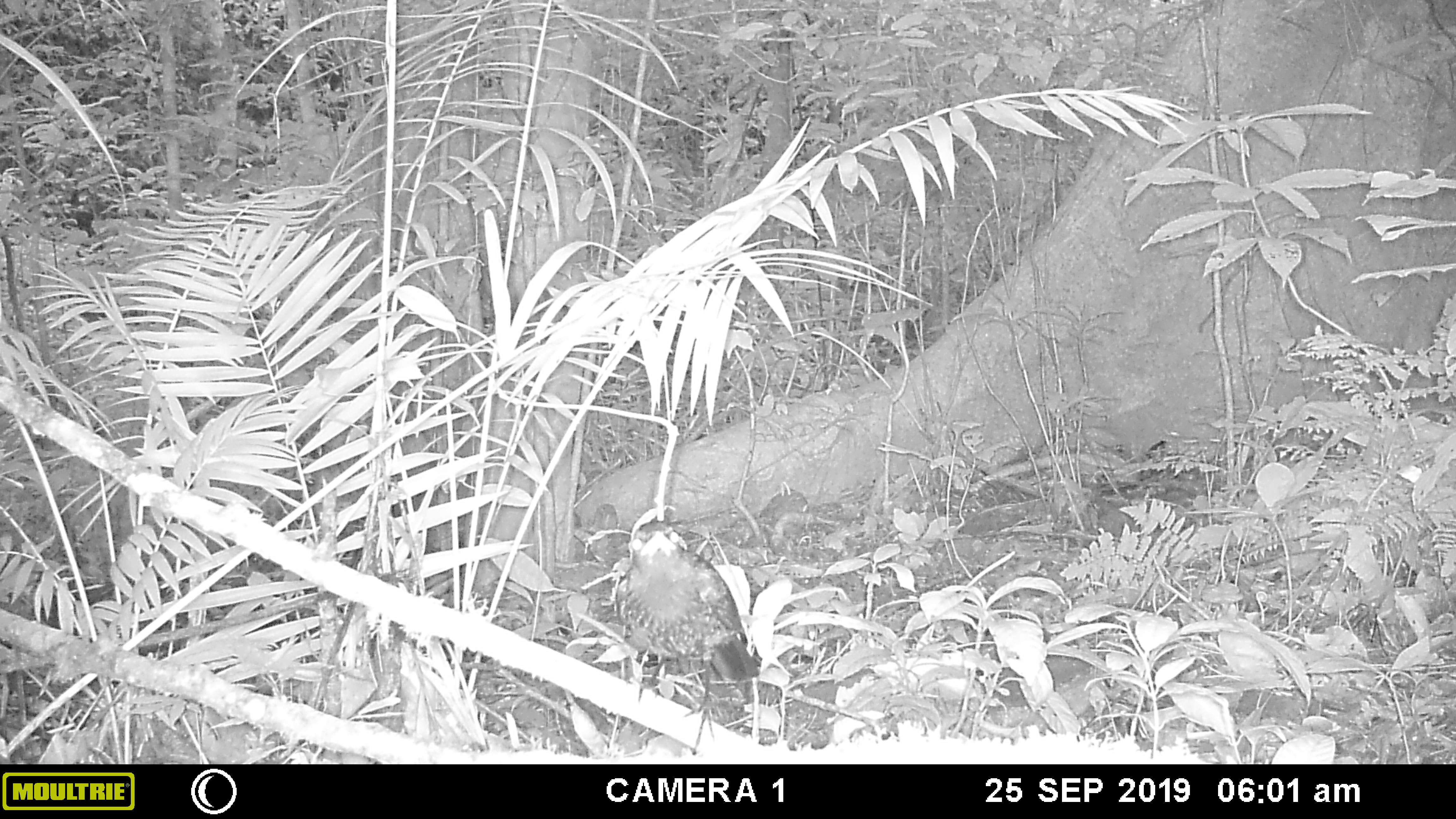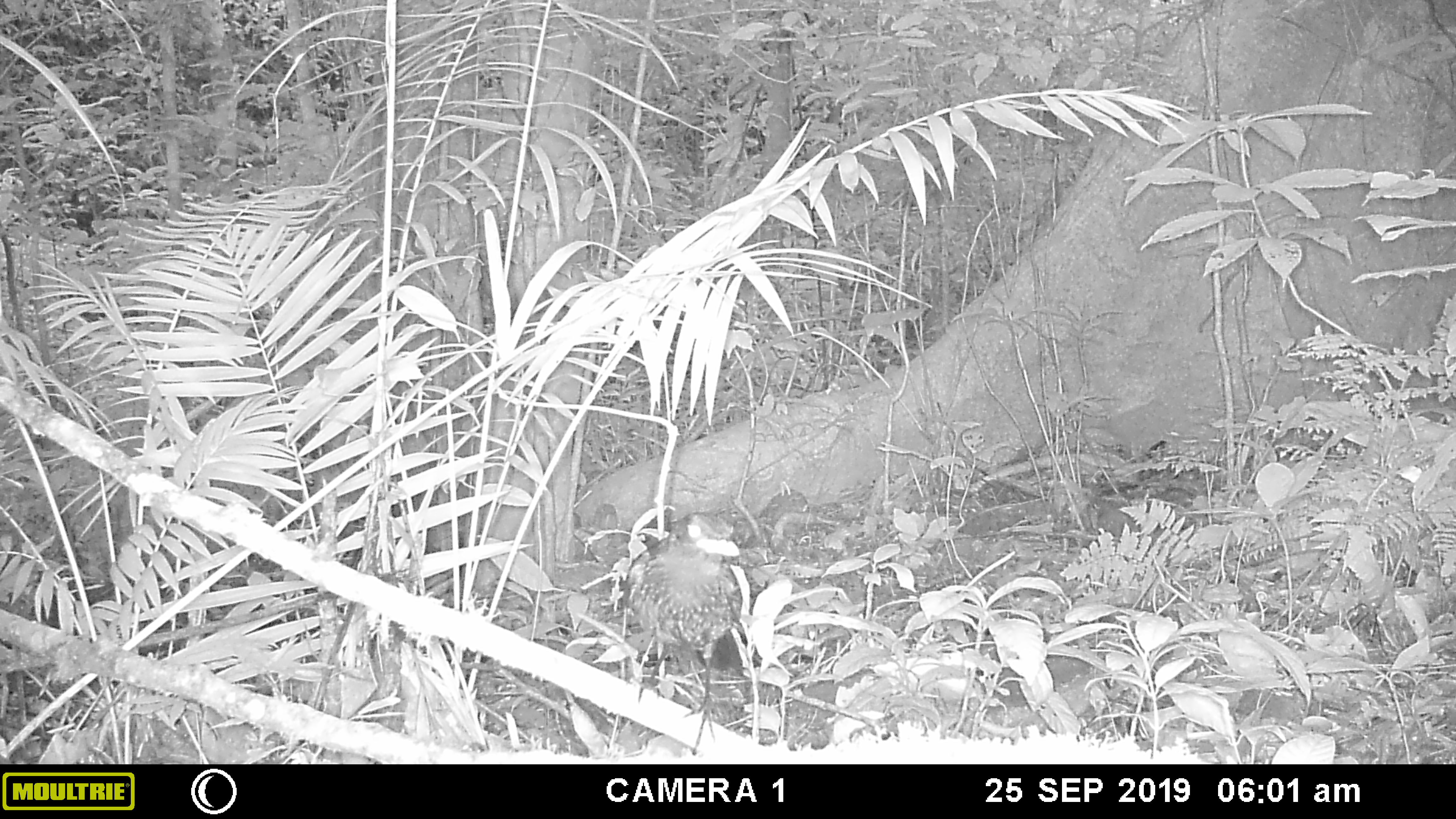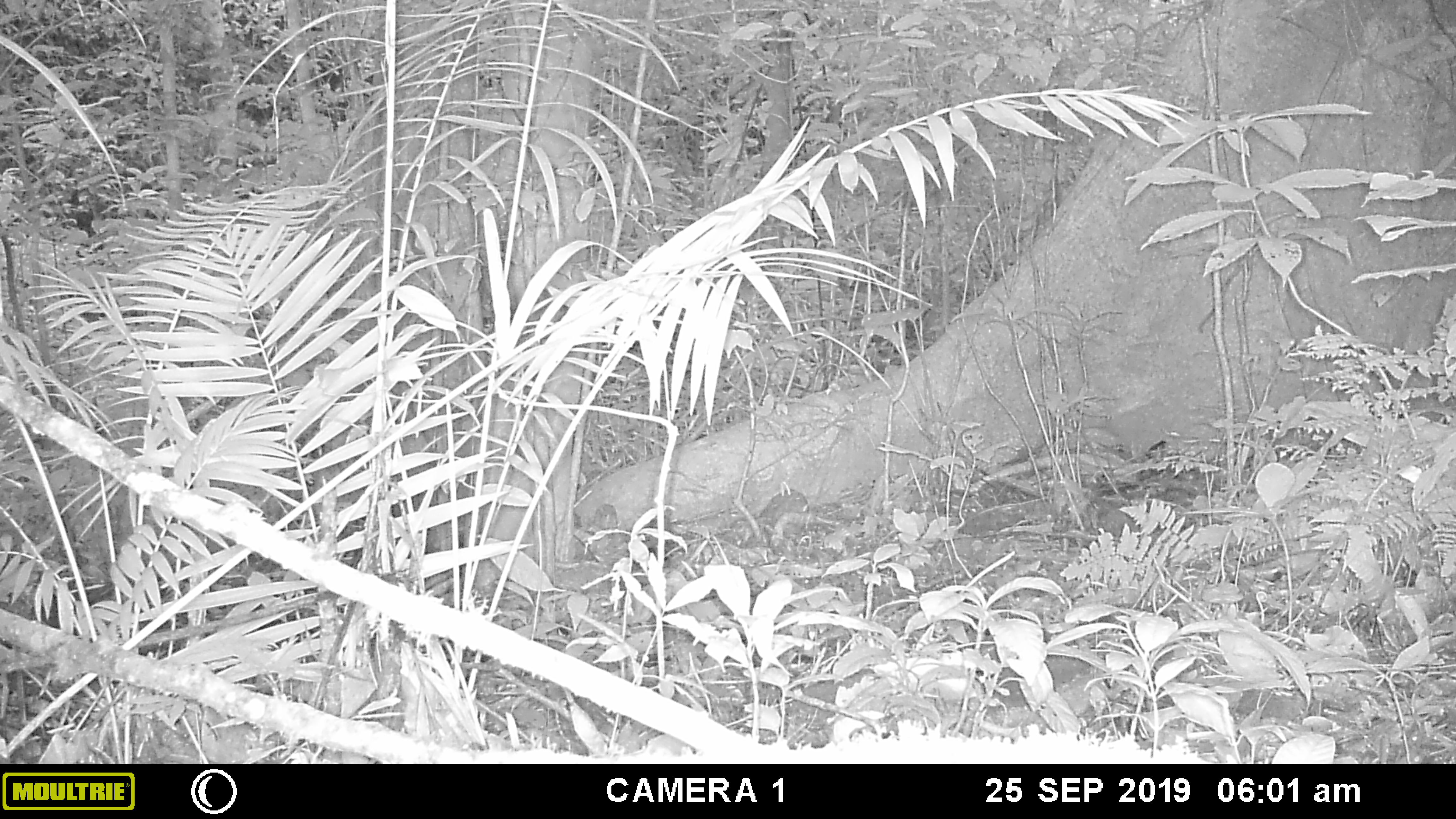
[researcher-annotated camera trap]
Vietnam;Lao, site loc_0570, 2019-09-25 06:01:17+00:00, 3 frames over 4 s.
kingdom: Animalia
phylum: Chordata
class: Aves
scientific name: Aves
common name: bird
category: unidentified bird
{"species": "unidentified bird (bird) (Aves)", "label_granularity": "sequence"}